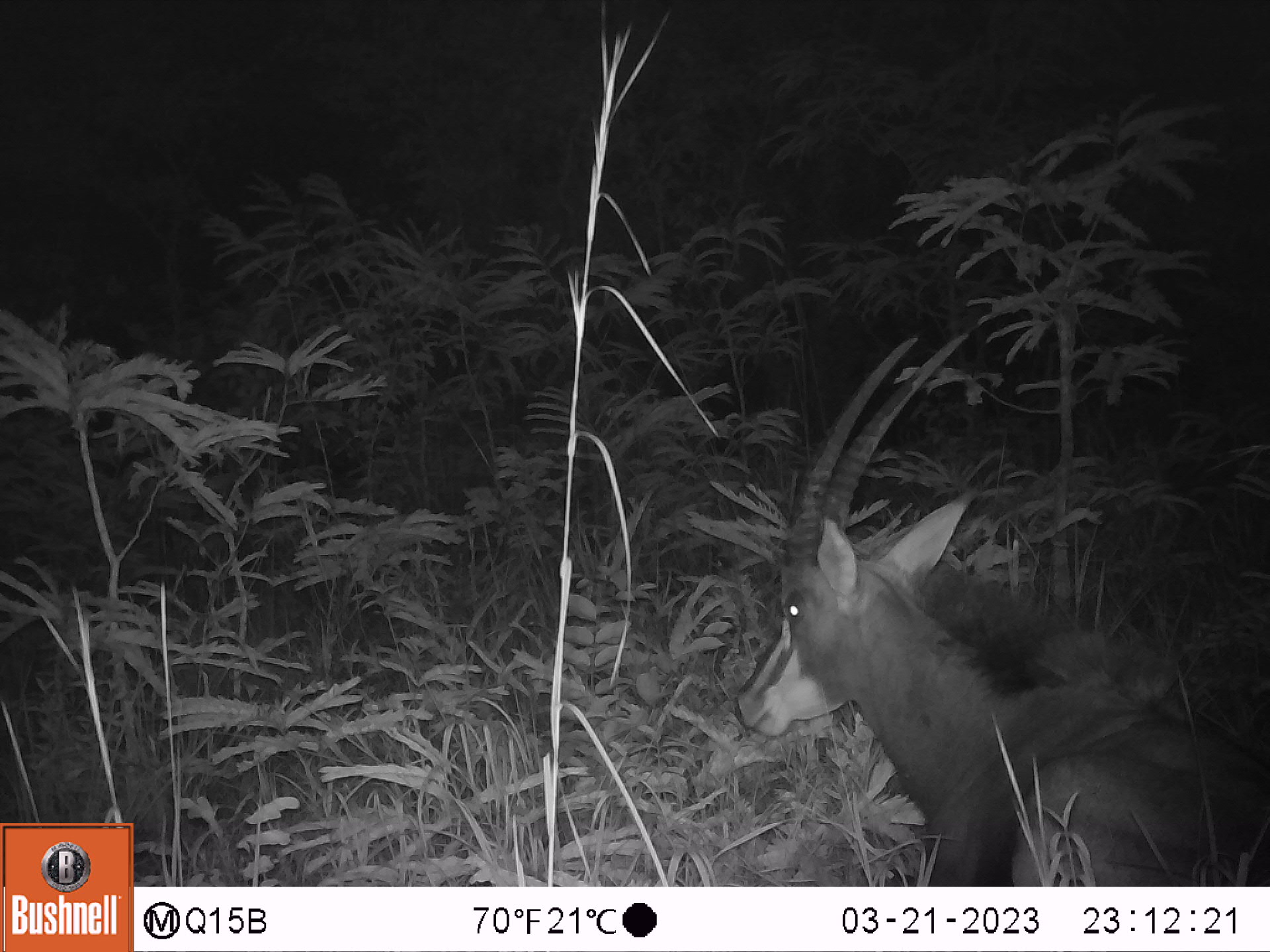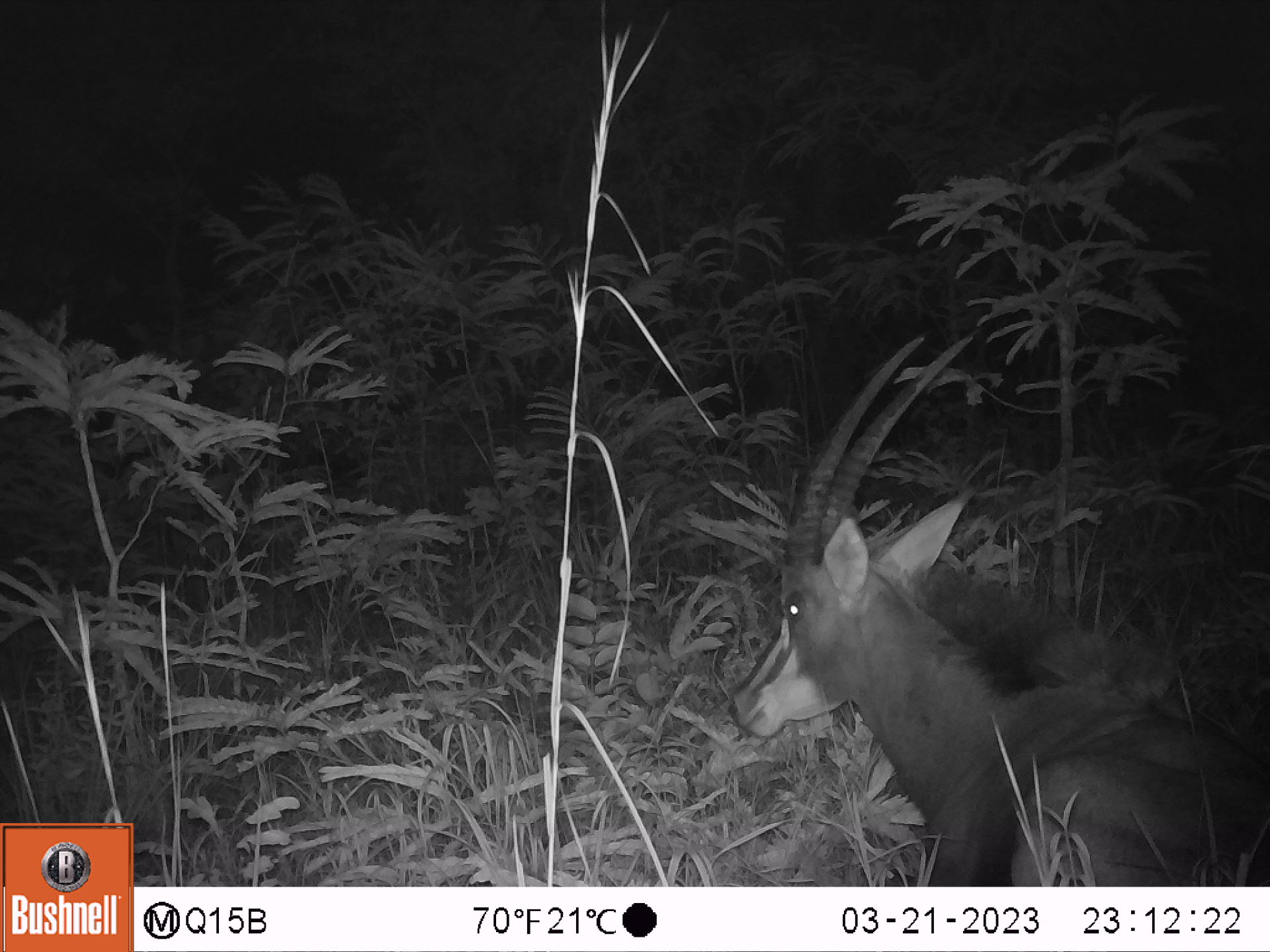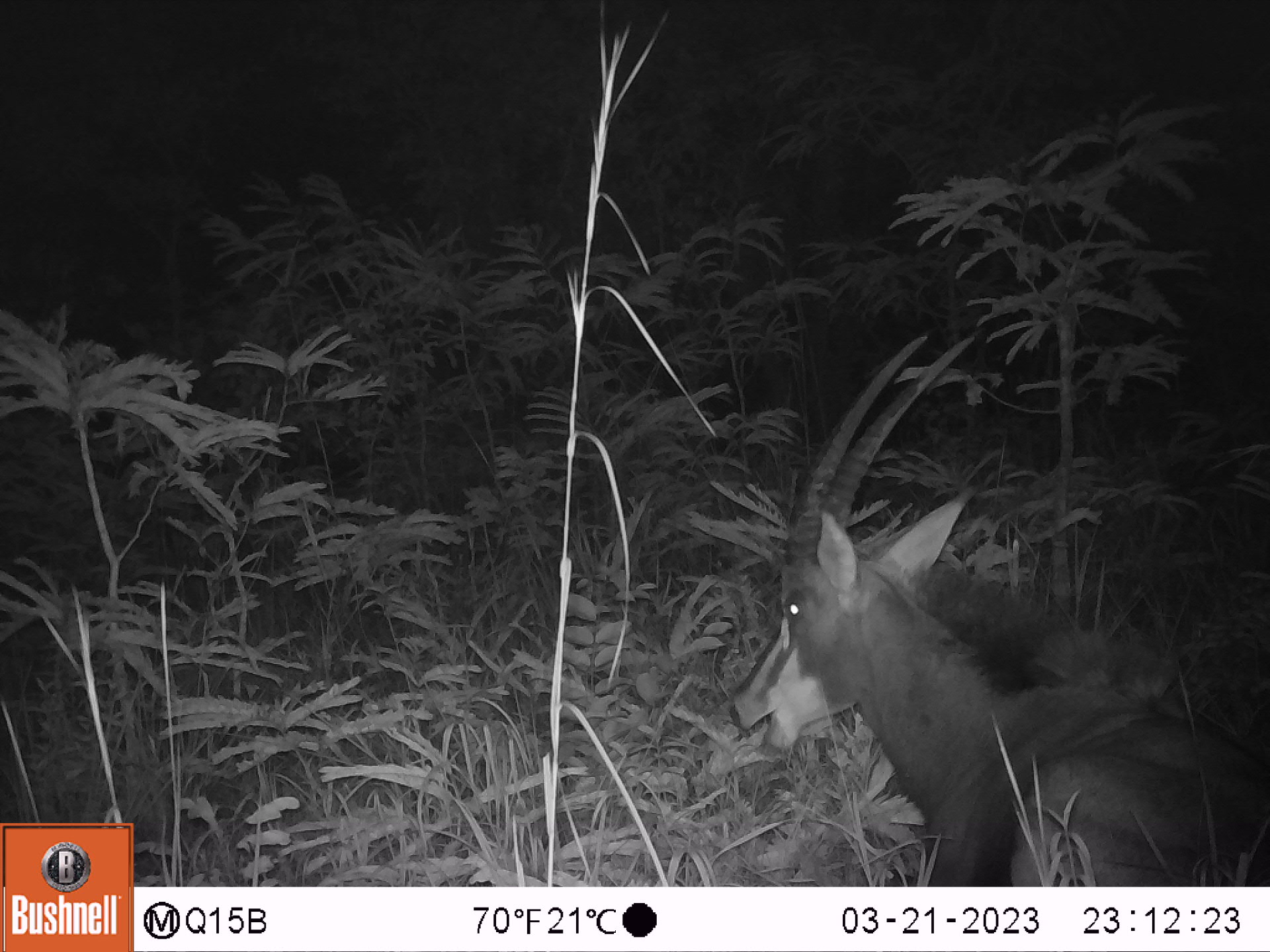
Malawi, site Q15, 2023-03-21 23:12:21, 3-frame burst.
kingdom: Animalia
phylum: Chordata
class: Mammalia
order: Artiodactyla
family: Bovidae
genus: Hippotragus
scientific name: Hippotragus niger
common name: sable antelope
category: sable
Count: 1.